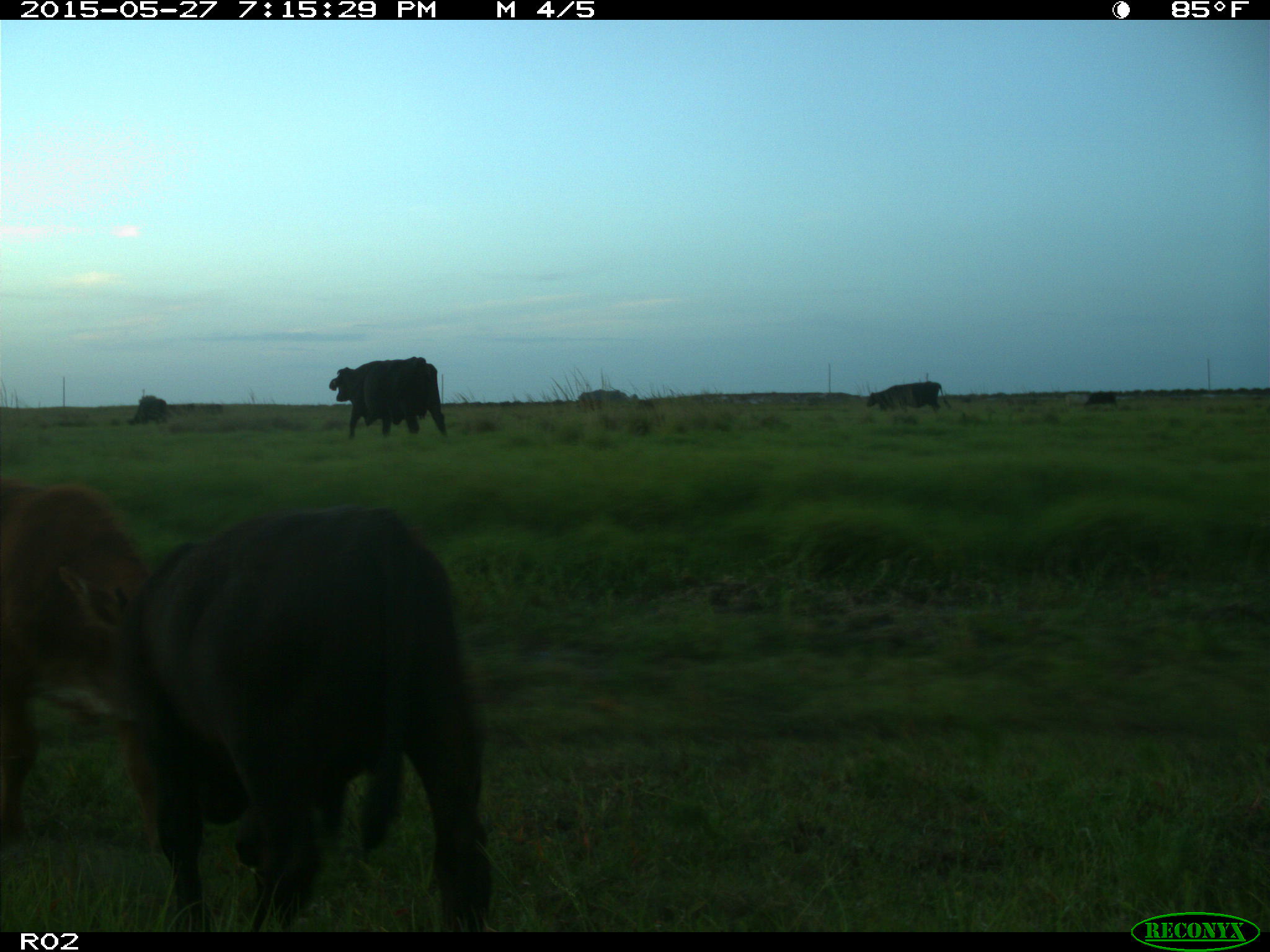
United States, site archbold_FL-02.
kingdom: Animalia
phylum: Chordata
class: Mammalia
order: Artiodactyla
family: Bovidae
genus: Bos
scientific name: Bos taurus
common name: domestic cow